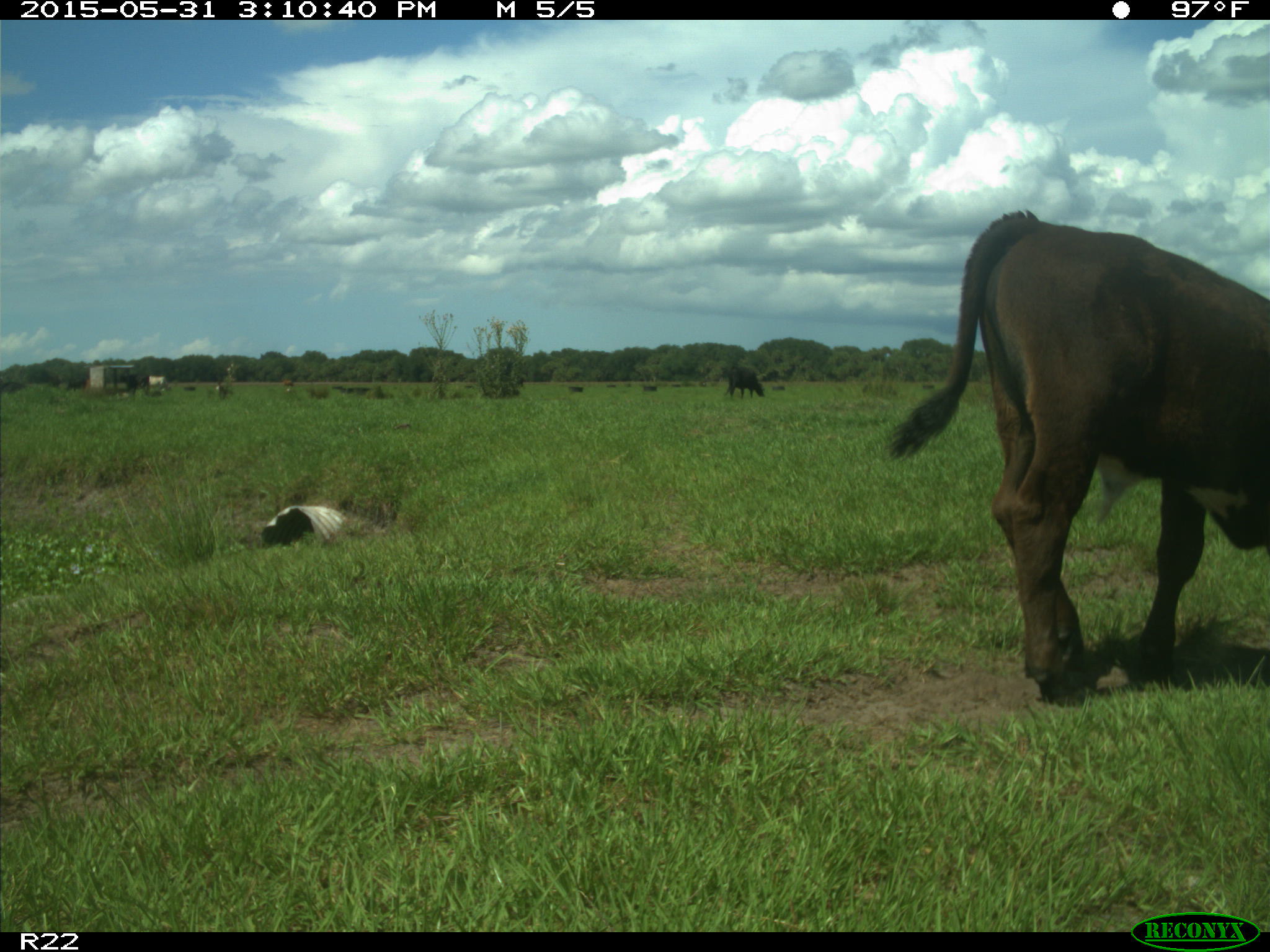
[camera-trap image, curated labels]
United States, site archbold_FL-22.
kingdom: Animalia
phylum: Chordata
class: Mammalia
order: Artiodactyla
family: Bovidae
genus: Bos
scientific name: Bos taurus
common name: domestic cow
Bos taurus (domestic cow).